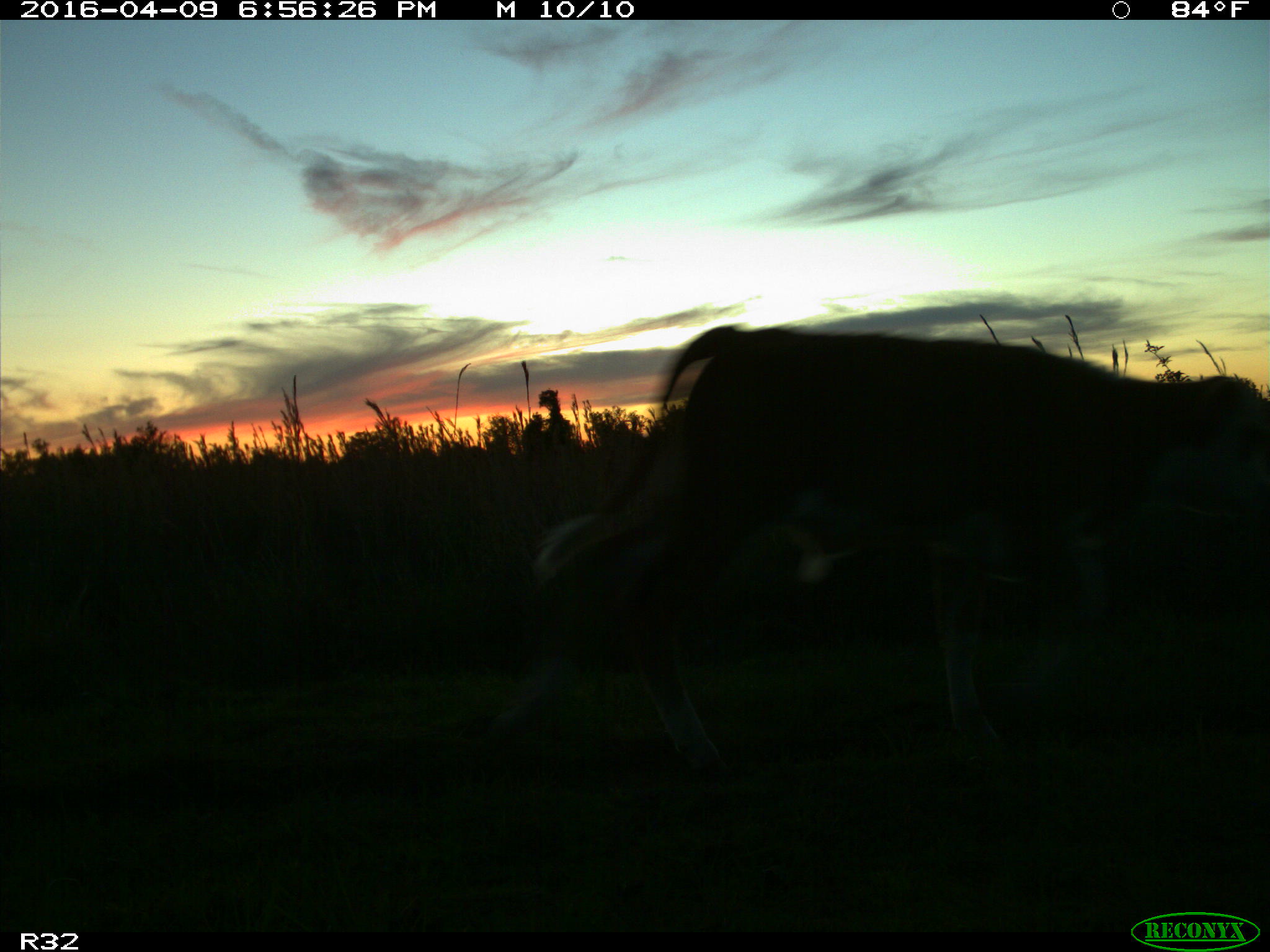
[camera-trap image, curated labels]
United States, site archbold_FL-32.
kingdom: Animalia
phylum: Chordata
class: Mammalia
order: Artiodactyla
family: Bovidae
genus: Bos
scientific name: Bos taurus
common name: domestic cow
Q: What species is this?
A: Bos taurus (domestic cow).